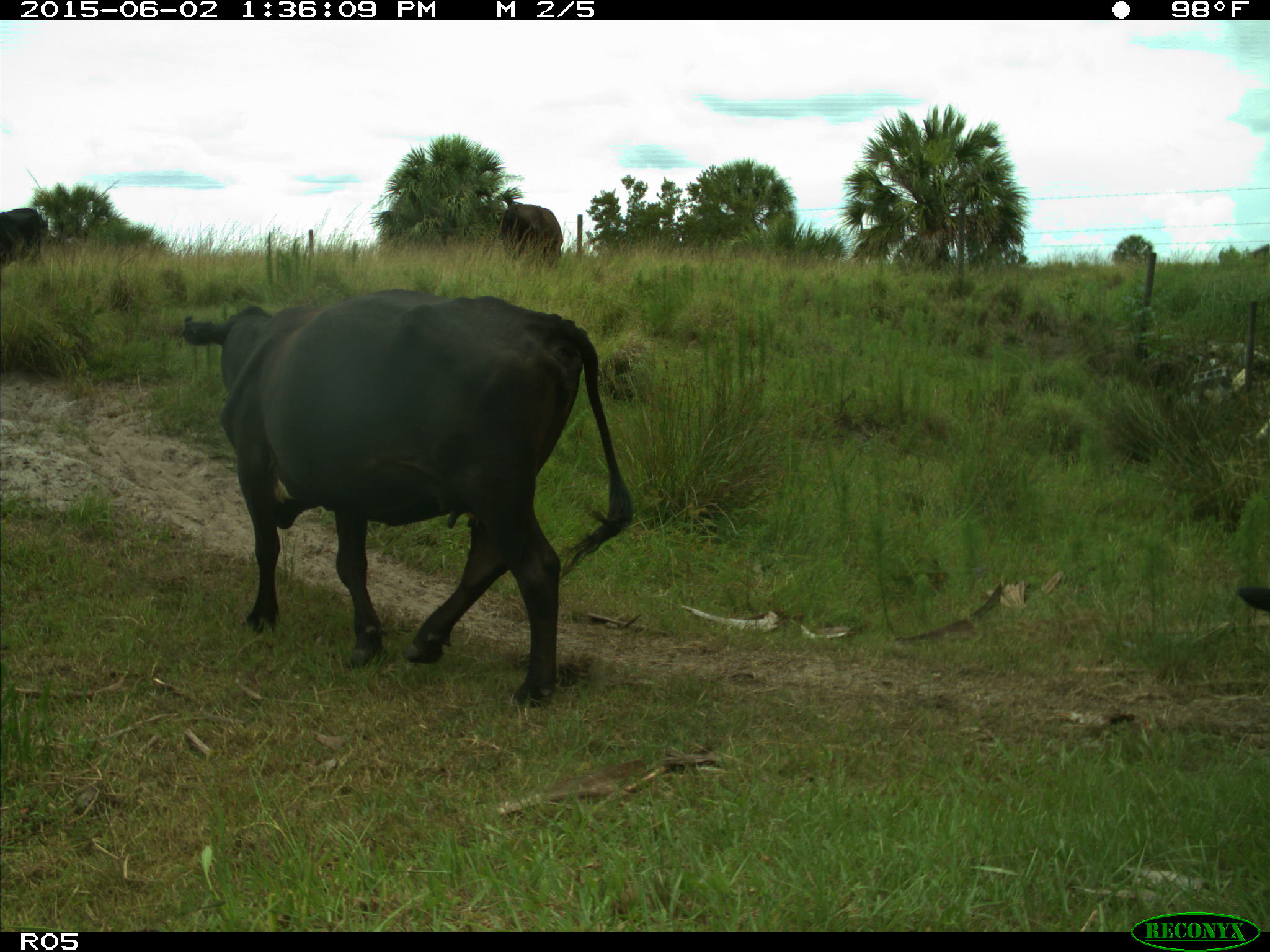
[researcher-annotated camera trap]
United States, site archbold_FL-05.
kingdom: Animalia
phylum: Chordata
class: Mammalia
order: Artiodactyla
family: Bovidae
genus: Bos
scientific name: Bos taurus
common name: domestic cow